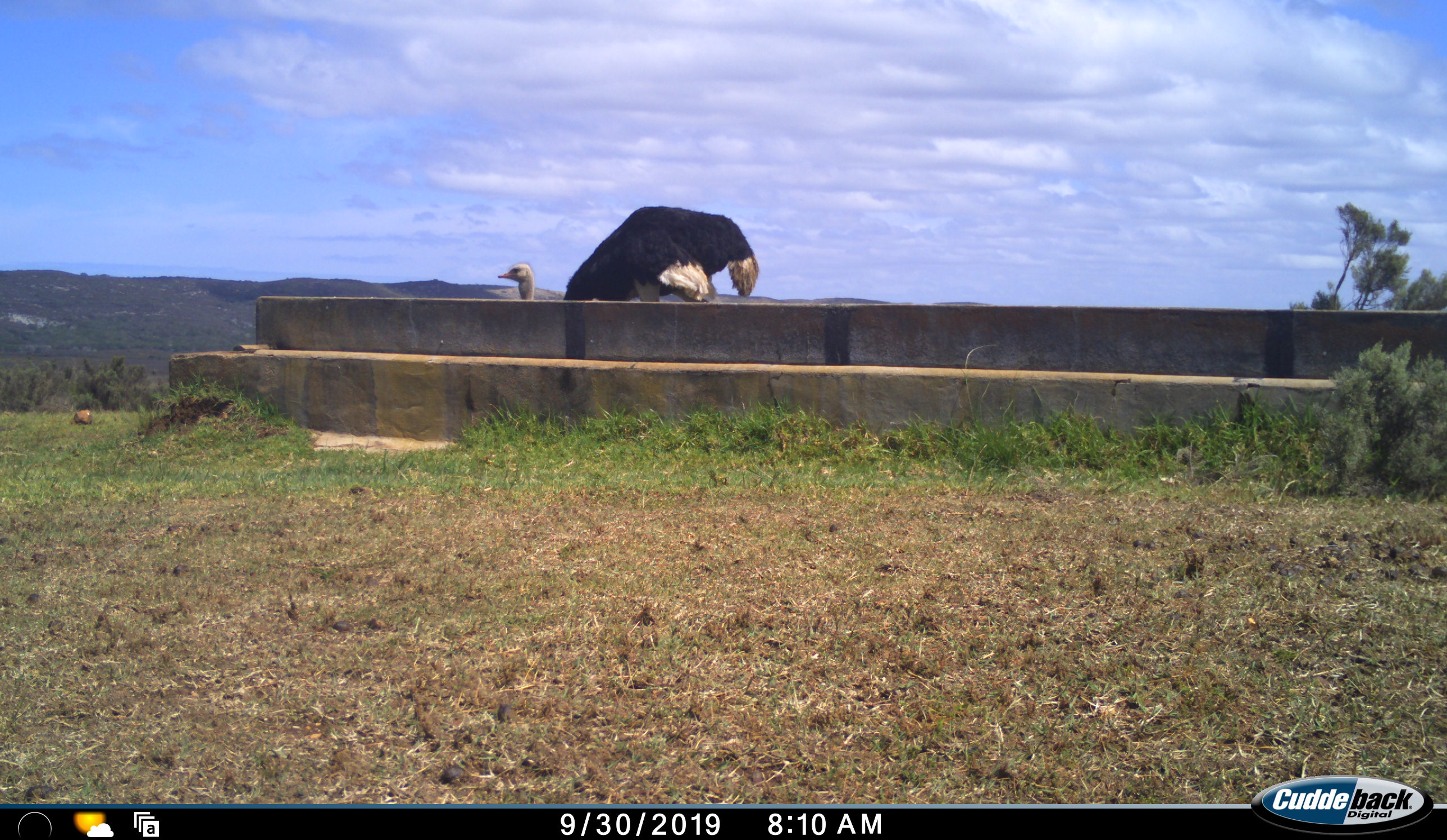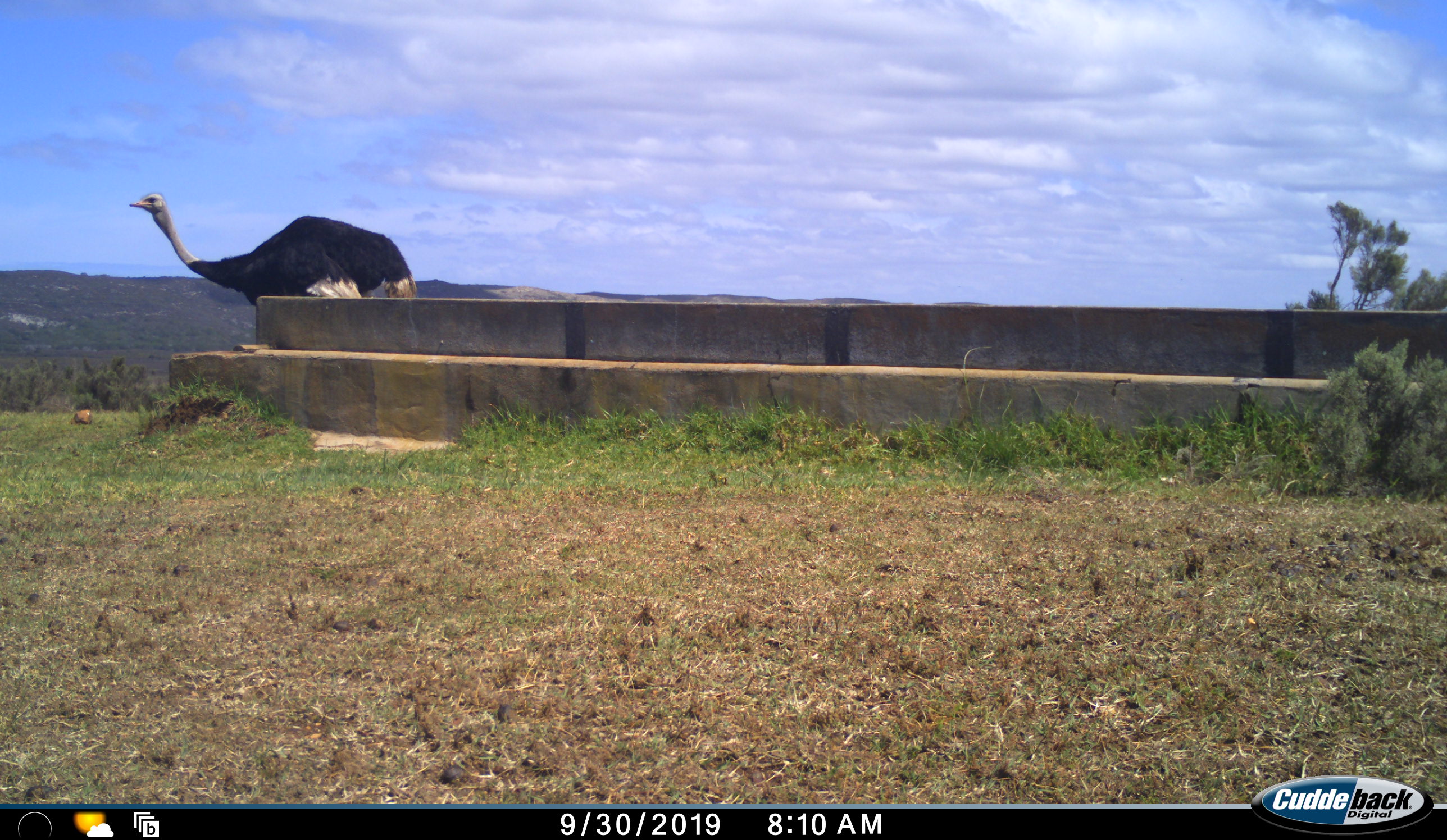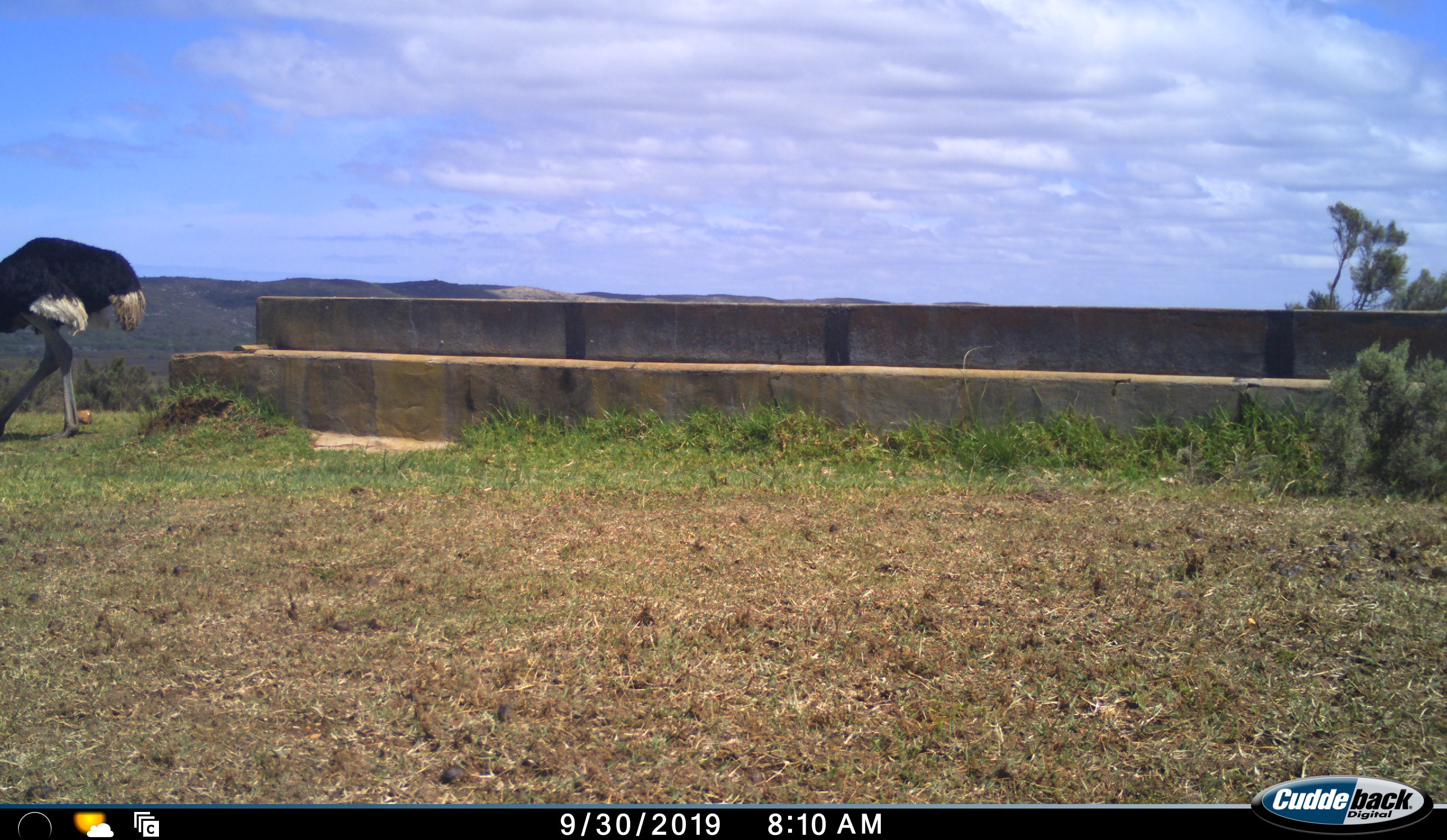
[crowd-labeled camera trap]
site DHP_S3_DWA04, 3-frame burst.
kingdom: Animalia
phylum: Chordata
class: Aves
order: Struthioniformes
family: Struthionidae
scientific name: Struthionidae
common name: ostrich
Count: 1.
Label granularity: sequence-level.